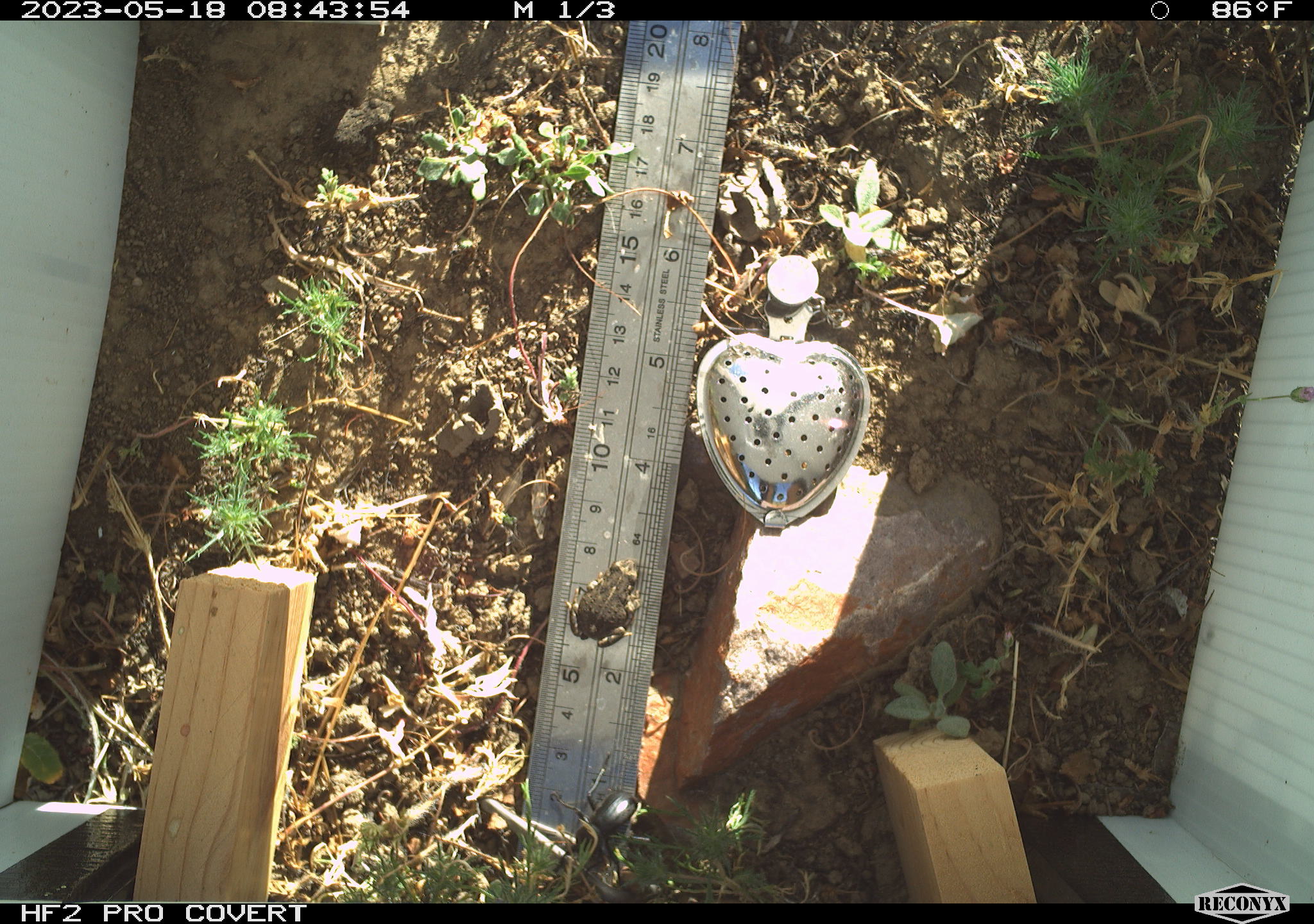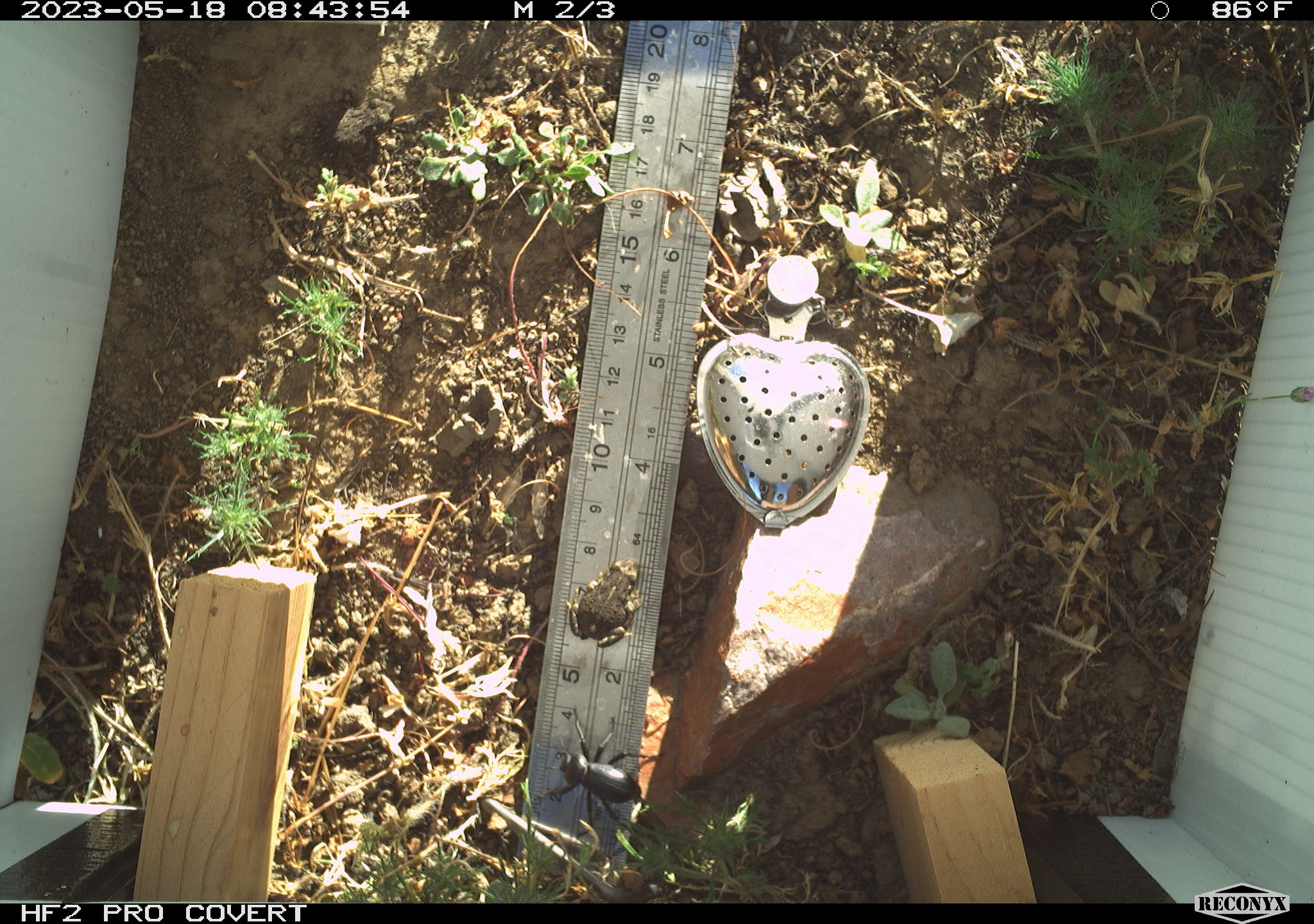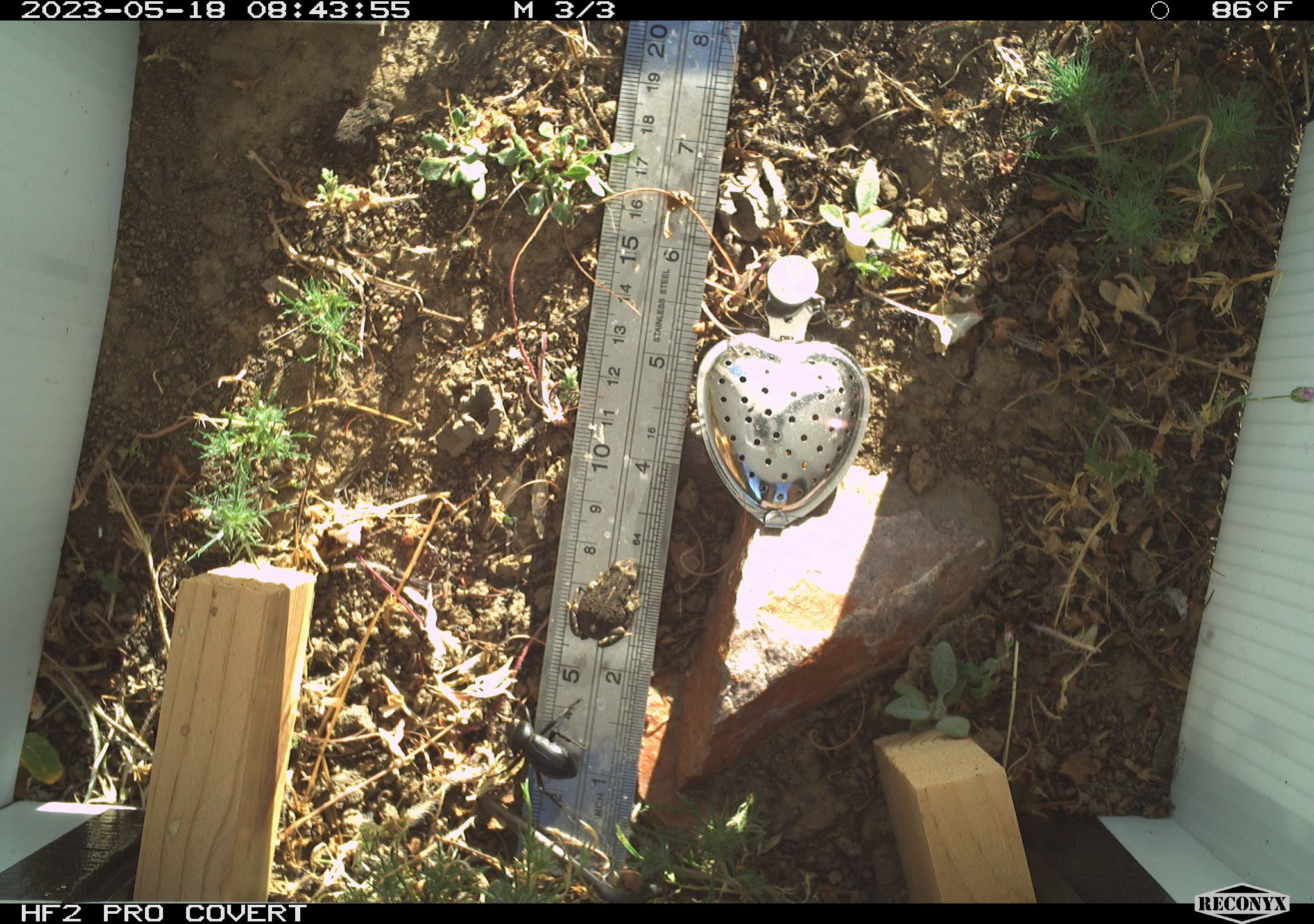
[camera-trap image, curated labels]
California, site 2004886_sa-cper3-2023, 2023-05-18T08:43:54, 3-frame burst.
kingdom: Animalia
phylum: Chordata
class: Amphibia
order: Anura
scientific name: Anura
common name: frogs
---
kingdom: Animalia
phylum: Arthropoda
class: Insecta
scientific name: Insecta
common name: insect